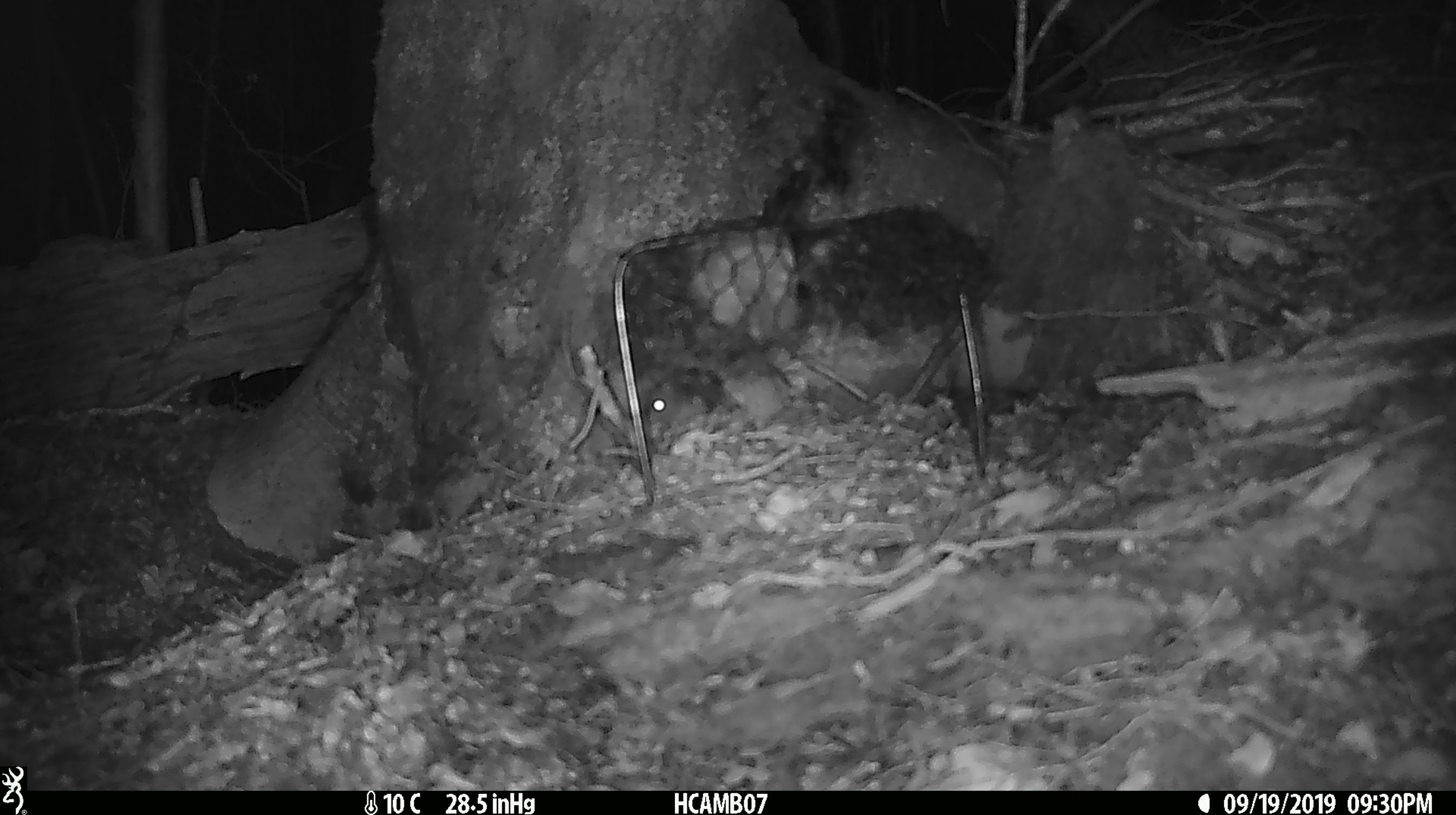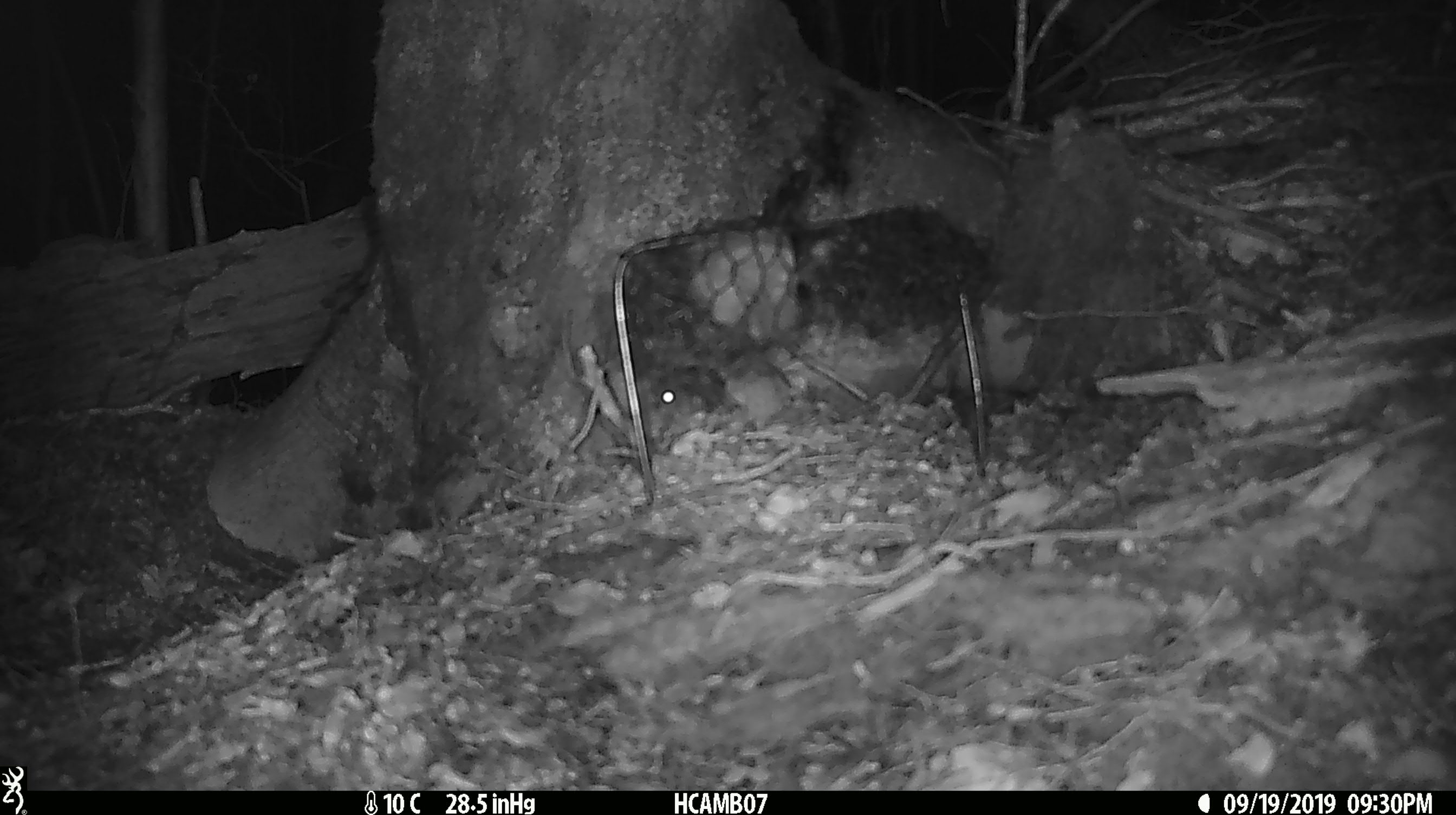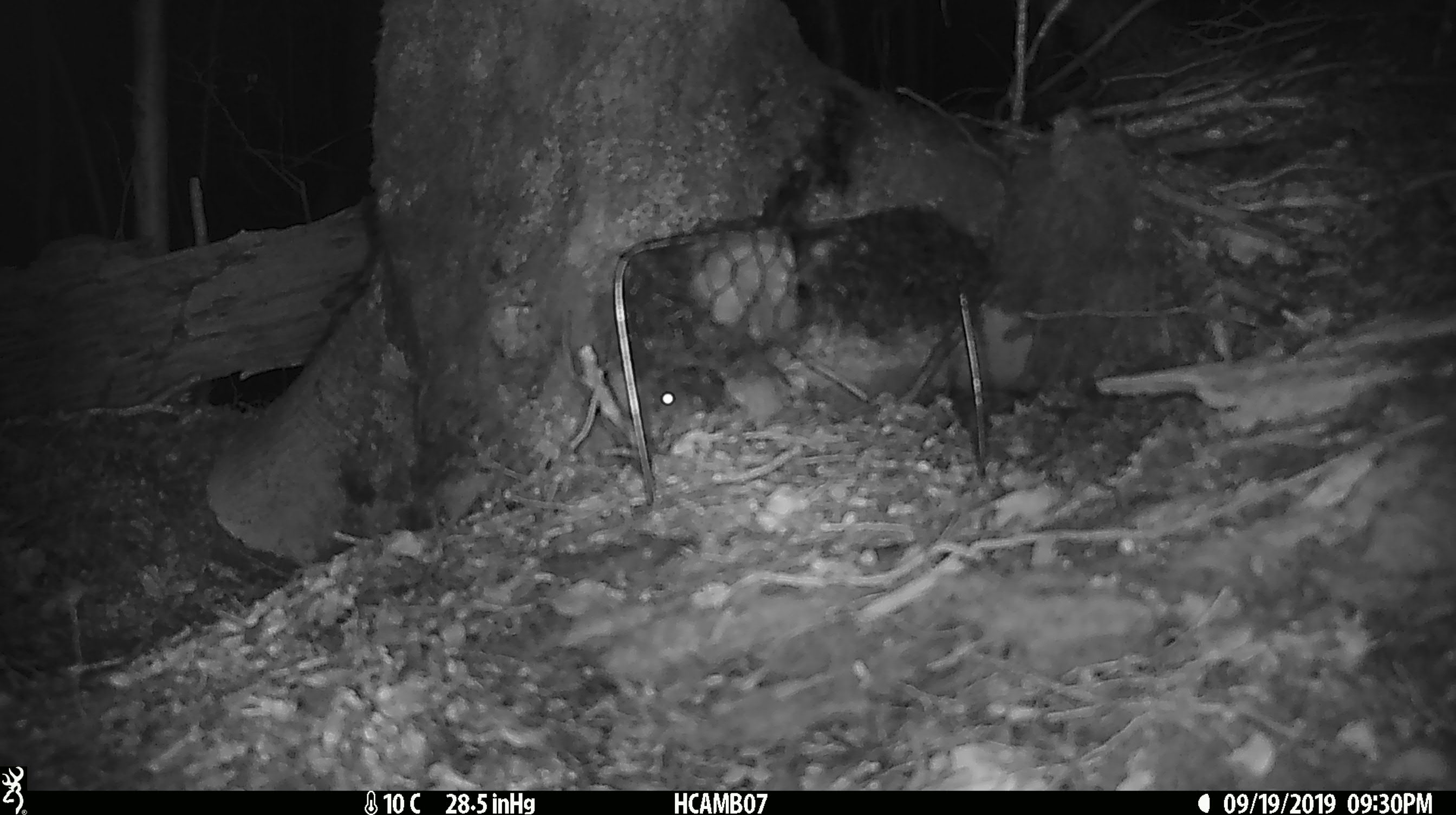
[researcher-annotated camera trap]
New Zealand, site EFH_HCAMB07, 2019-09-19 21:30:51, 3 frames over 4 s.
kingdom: Animalia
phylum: Chordata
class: Mammalia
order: Rodentia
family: Muridae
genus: Mus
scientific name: Mus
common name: mouse